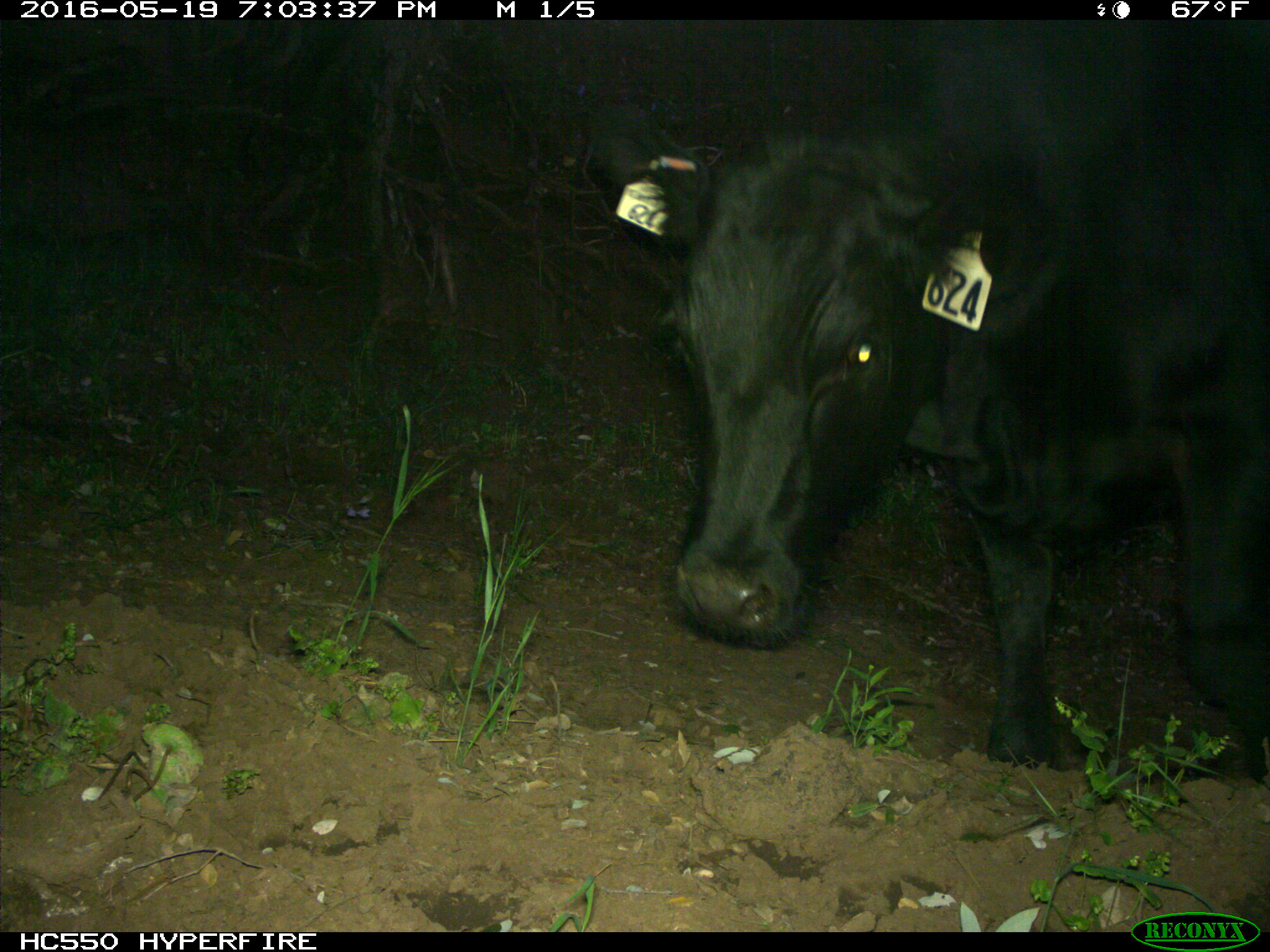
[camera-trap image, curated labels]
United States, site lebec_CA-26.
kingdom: Animalia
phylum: Chordata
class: Mammalia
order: Artiodactyla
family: Bovidae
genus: Bos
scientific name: Bos taurus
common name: domestic cow